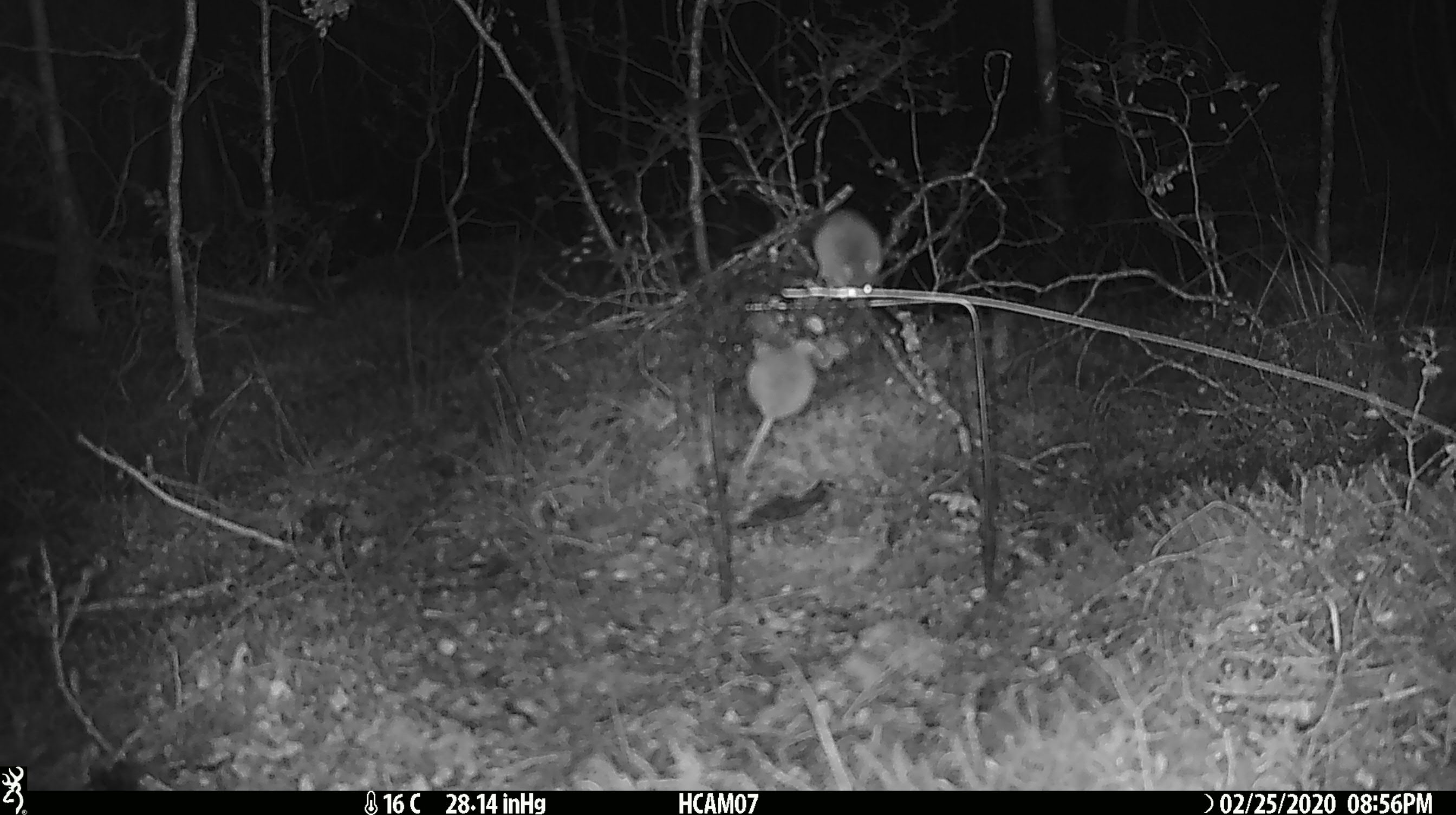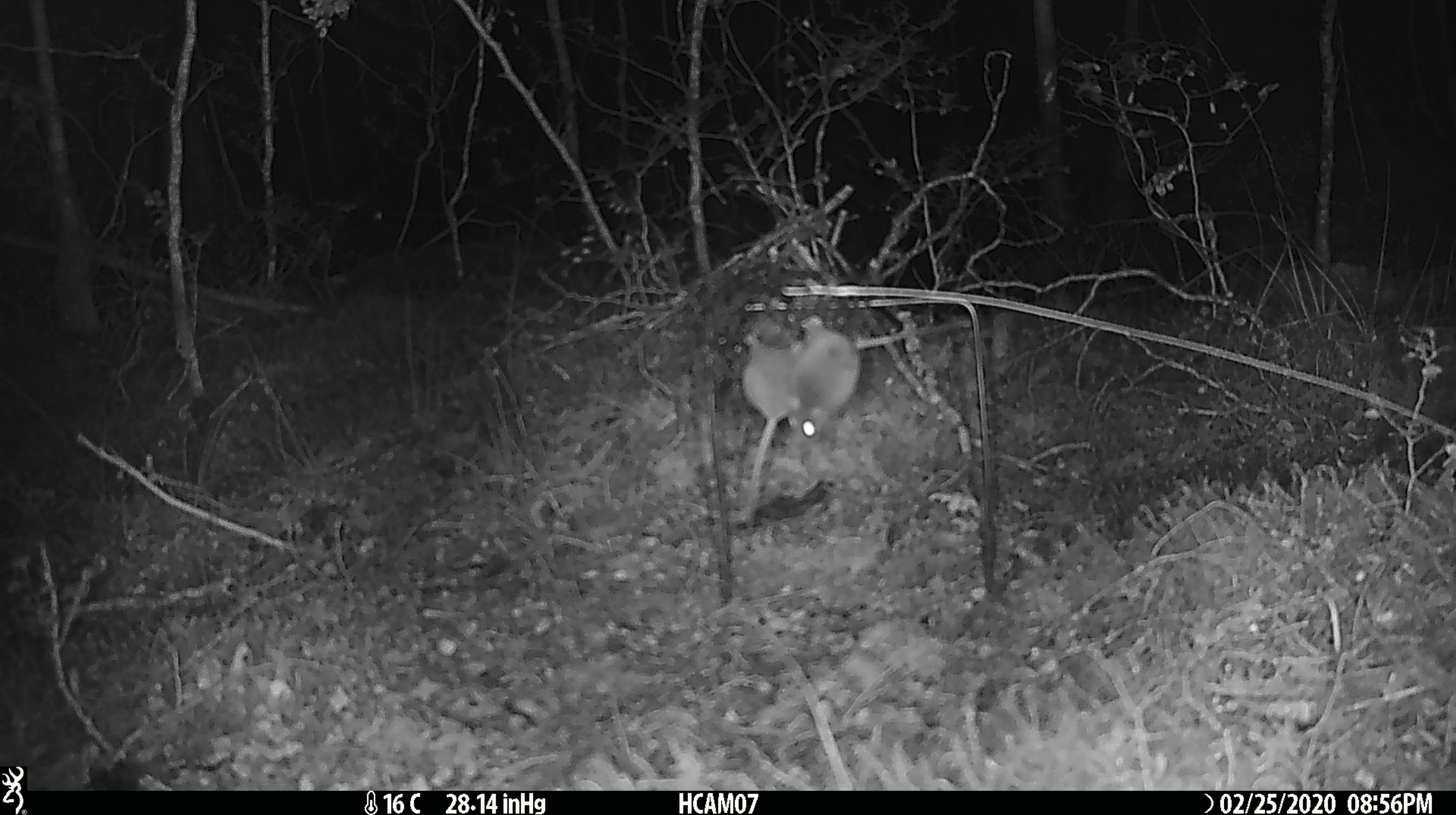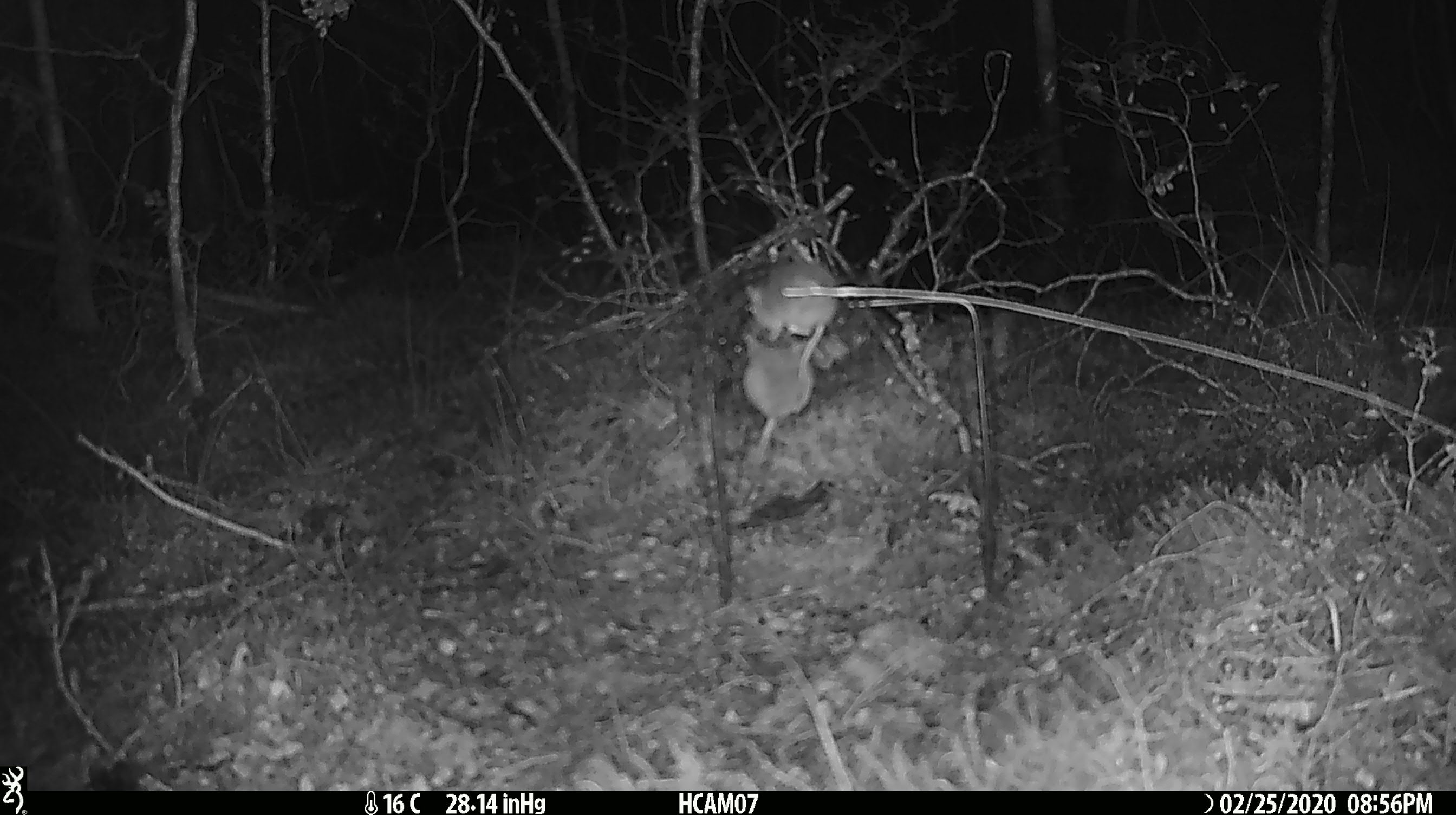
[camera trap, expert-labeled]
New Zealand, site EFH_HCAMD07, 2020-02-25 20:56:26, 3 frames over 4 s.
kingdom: Animalia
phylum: Chordata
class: Mammalia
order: Rodentia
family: Muridae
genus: Mus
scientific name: Mus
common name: mouse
Mouse (Mus).